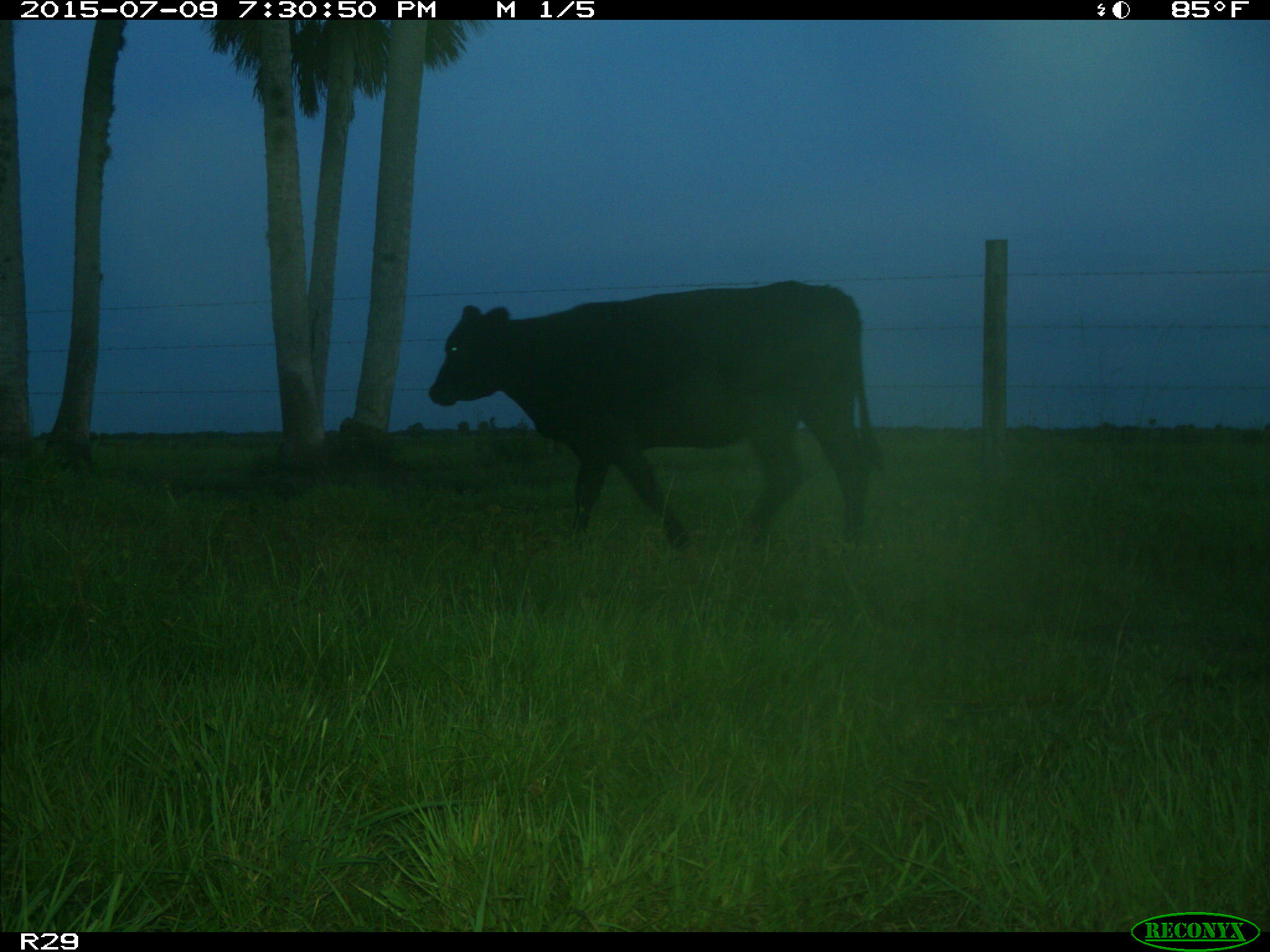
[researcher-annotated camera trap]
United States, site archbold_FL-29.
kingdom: Animalia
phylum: Chordata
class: Mammalia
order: Artiodactyla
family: Bovidae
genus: Bos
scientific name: Bos taurus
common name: domestic cow